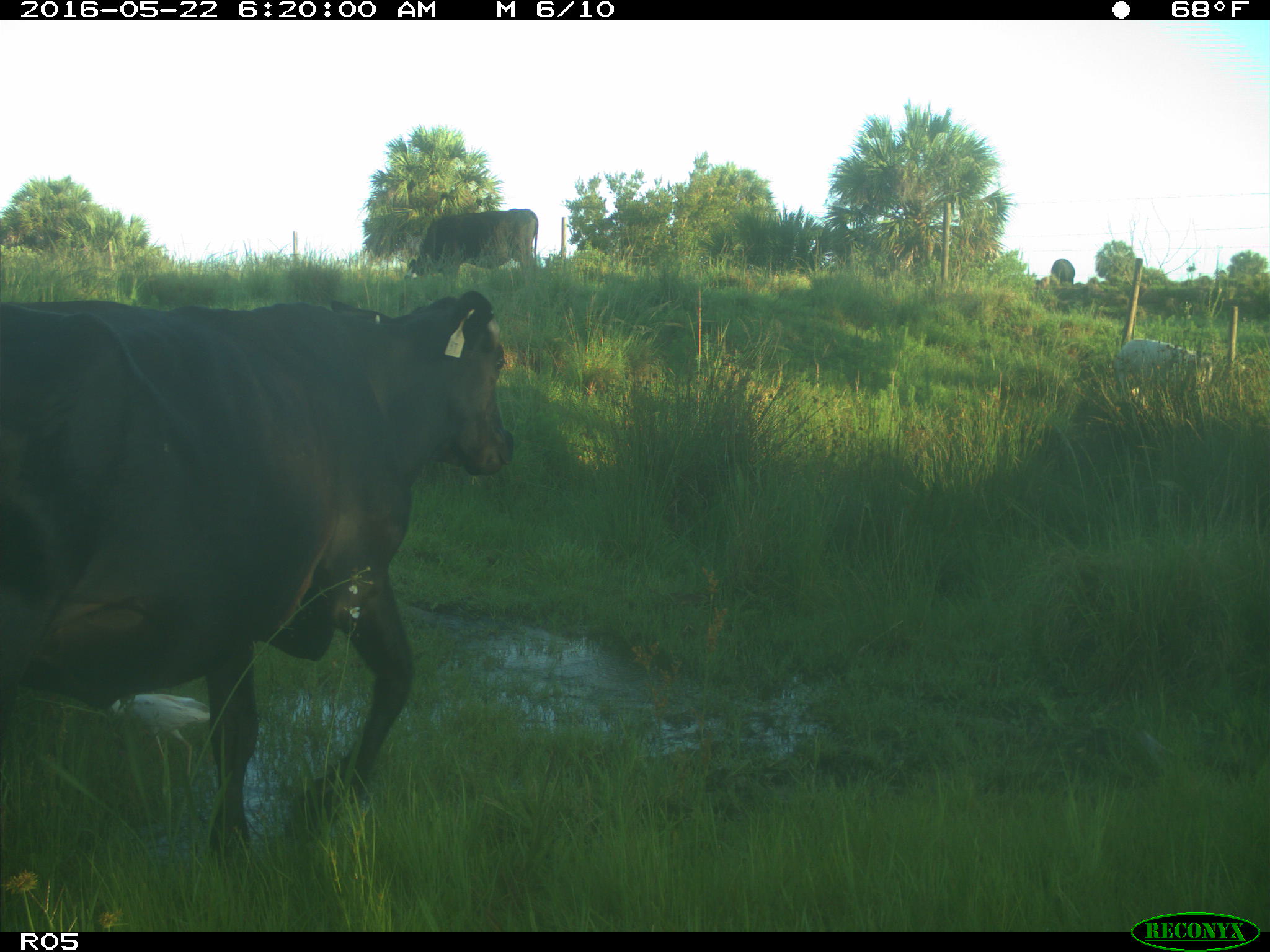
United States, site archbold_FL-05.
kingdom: Animalia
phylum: Chordata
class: Mammalia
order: Artiodactyla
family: Bovidae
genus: Bos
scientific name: Bos taurus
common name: domestic cow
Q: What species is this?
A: Bos taurus (domestic cow).